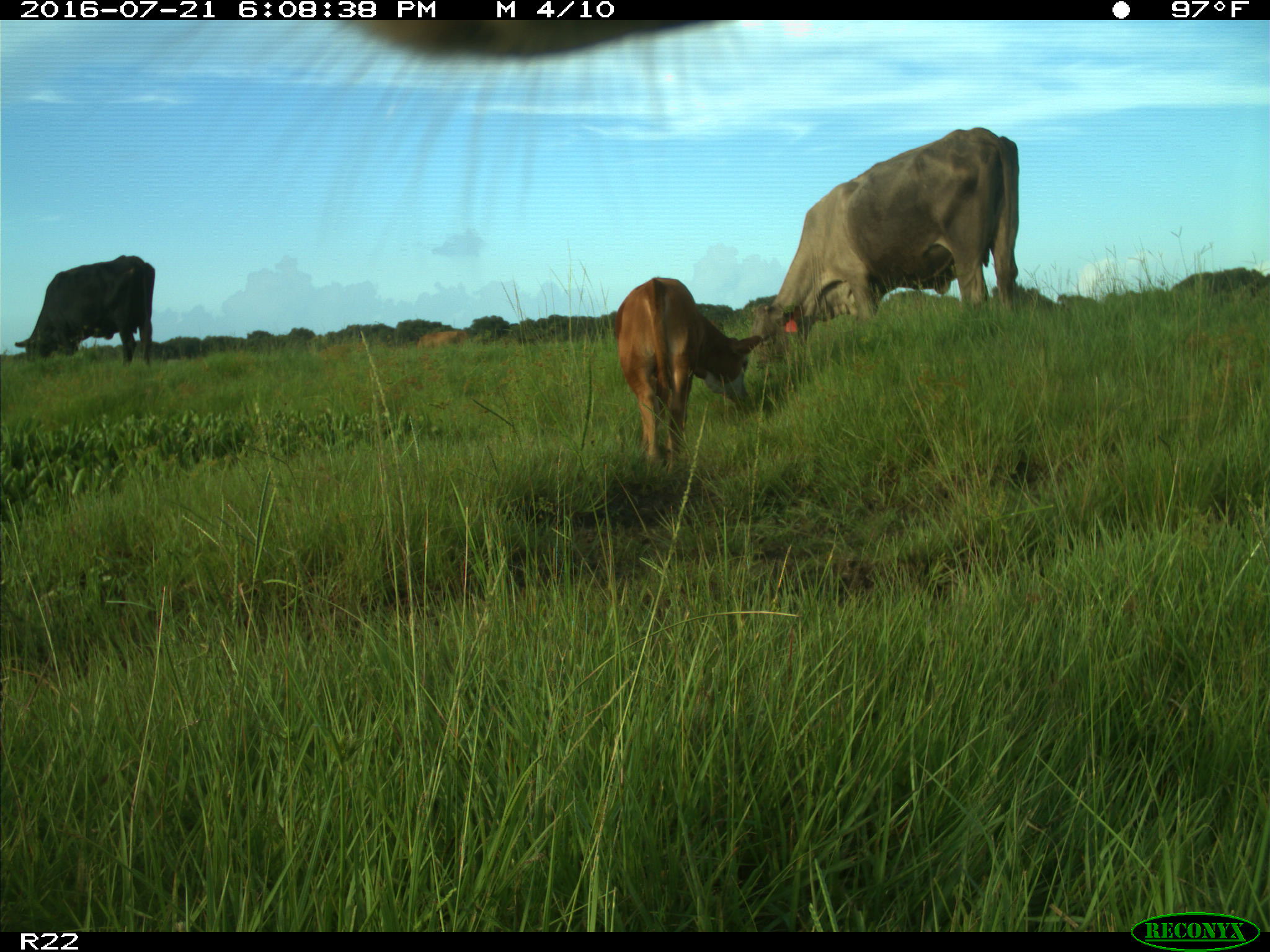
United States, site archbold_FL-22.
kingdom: Animalia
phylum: Chordata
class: Mammalia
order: Artiodactyla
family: Bovidae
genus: Bos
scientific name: Bos taurus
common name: domestic cow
Bos taurus (domestic cow).